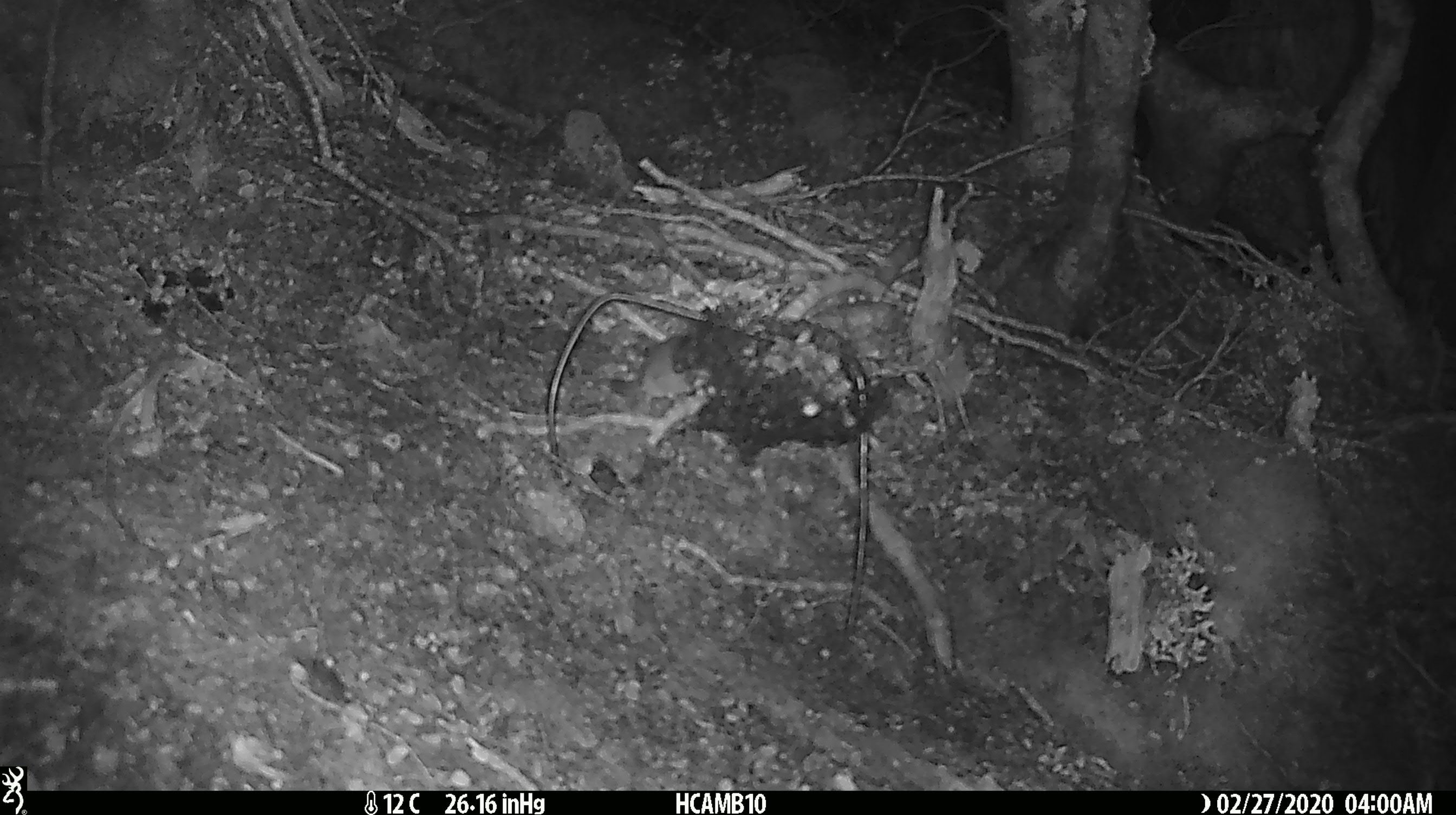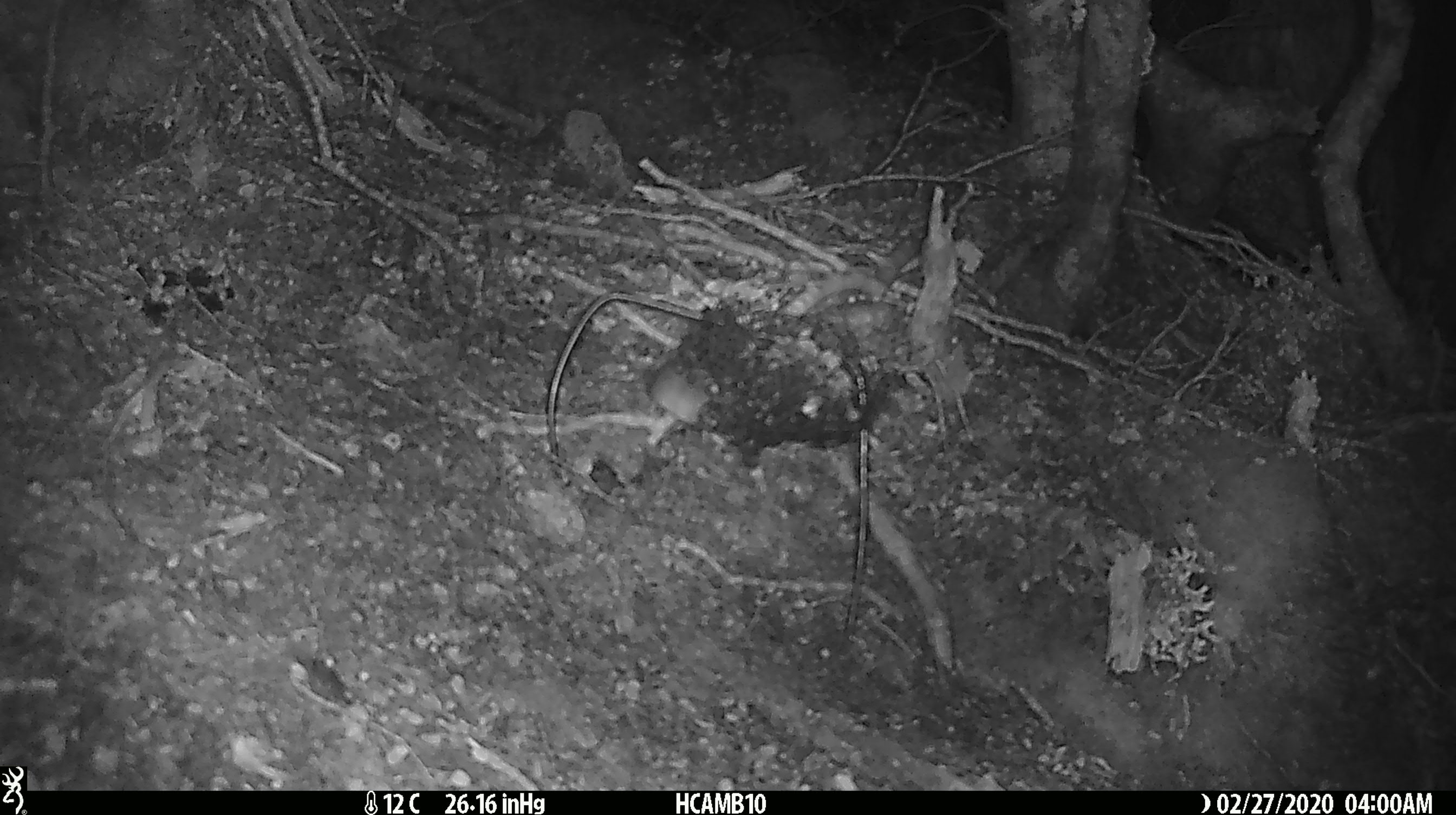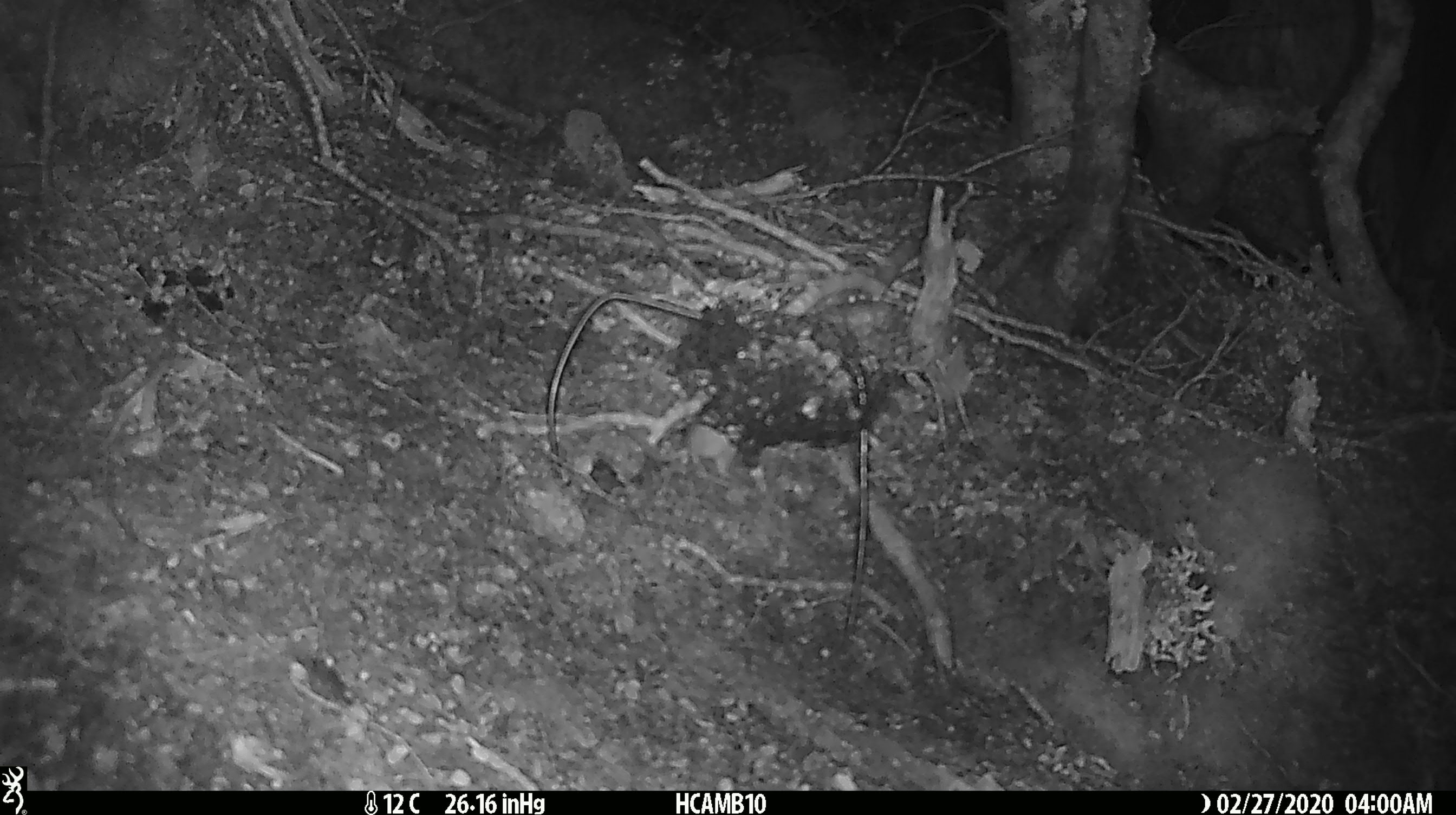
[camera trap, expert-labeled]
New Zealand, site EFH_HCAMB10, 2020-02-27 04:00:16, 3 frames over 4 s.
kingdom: Animalia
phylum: Chordata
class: Mammalia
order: Rodentia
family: Muridae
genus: Mus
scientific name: Mus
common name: mouse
Mouse (Mus).